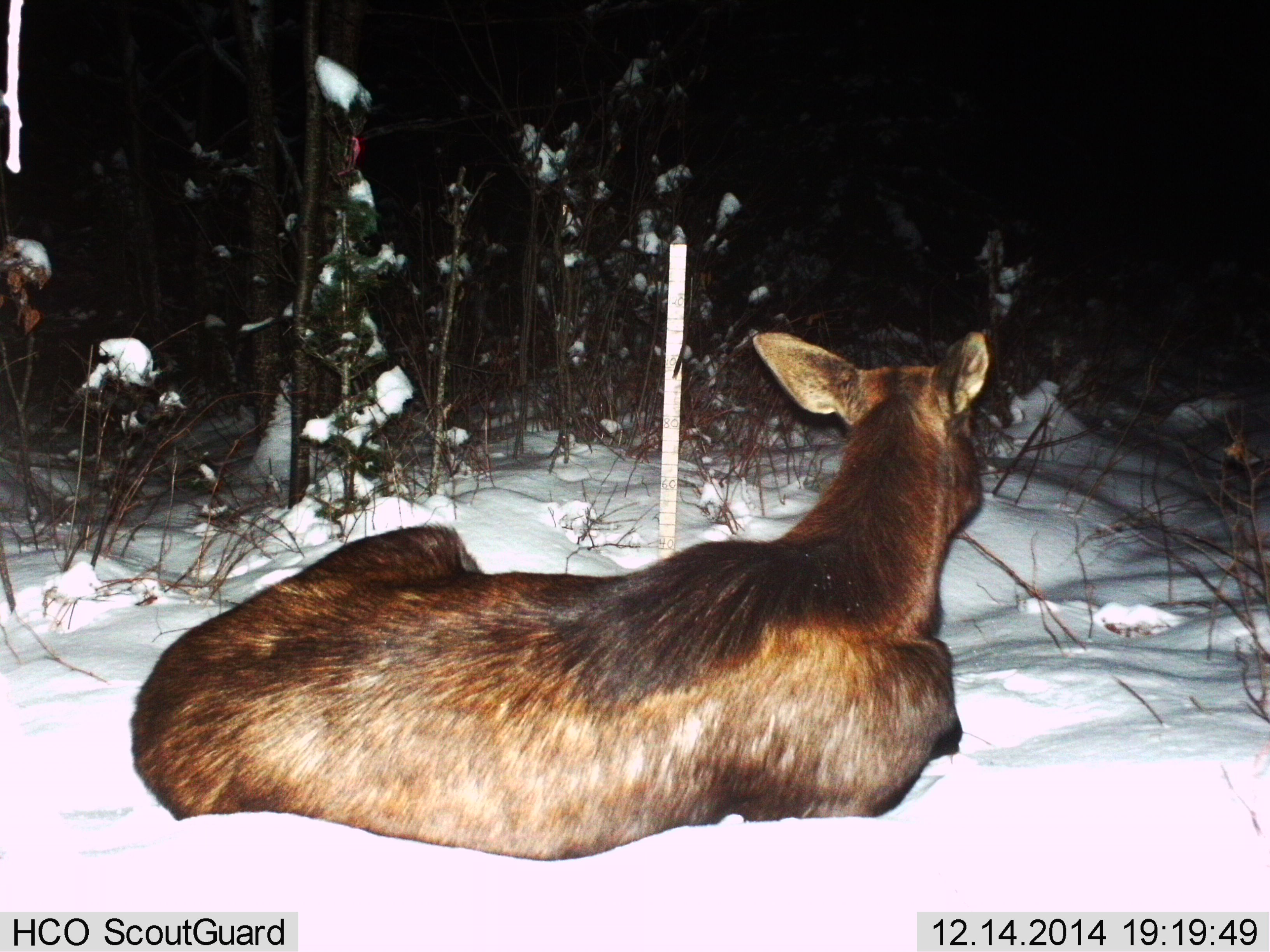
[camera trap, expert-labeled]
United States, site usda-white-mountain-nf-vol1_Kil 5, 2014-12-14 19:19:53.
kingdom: Animalia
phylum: Chordata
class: Mammalia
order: Artiodactyla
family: Cervidae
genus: Alces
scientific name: Alces alces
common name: moose